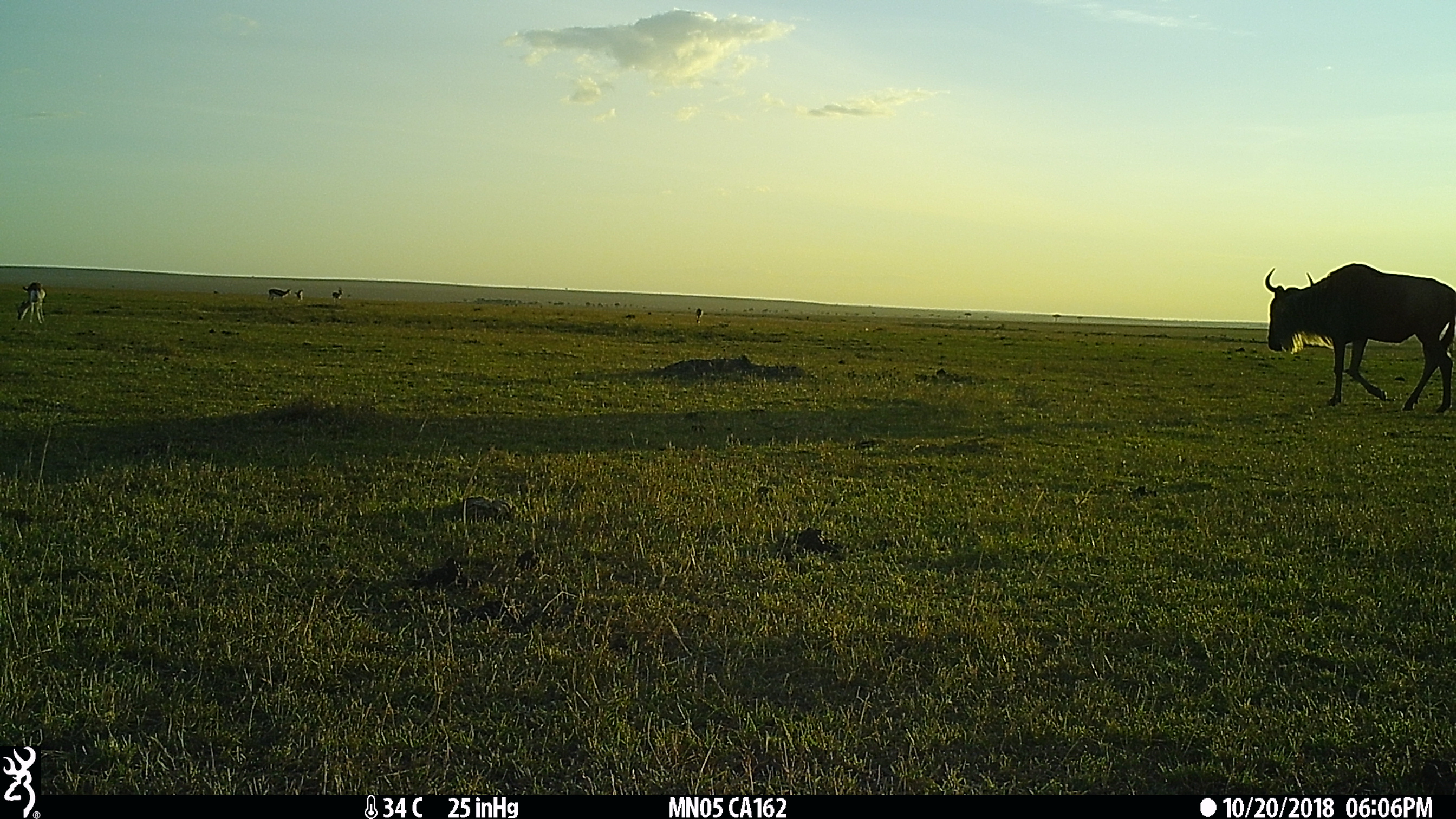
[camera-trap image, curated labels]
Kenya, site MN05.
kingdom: Animalia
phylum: Chordata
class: Mammalia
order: Artiodactyla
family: Bovidae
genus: Connochaetes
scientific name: Connochaetes taurinus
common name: blue wildebeest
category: wildebeest